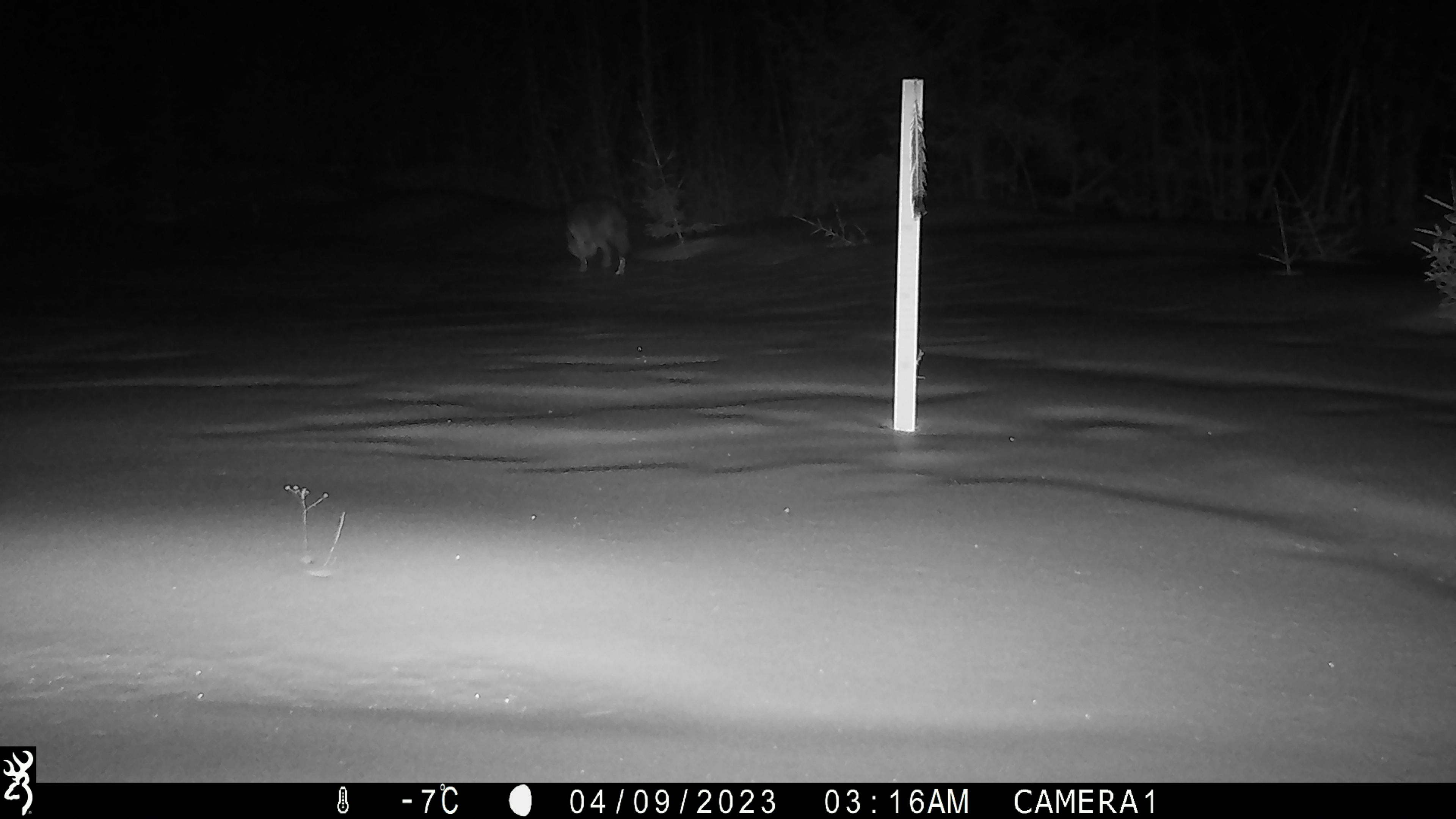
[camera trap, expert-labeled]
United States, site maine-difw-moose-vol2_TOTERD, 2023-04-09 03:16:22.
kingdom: Animalia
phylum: Chordata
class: Mammalia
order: Carnivora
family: Canidae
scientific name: Canidae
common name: canid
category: canid sp.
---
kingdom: Animalia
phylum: Chordata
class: Mammalia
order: Carnivora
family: Canidae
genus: Canis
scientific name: Canis latrans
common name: coyote